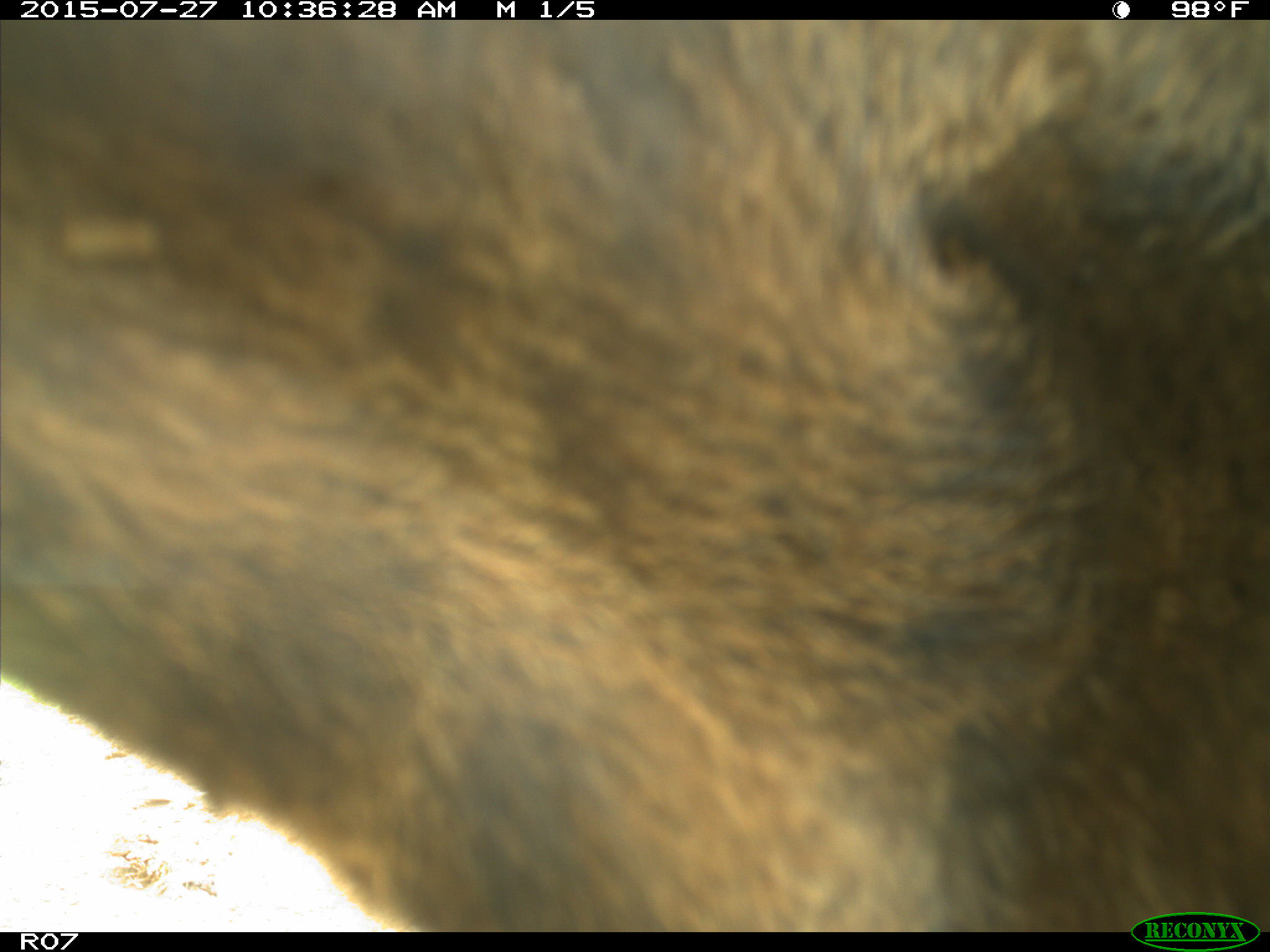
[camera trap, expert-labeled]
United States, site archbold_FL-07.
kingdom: Animalia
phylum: Chordata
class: Mammalia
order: Artiodactyla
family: Bovidae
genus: Bos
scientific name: Bos taurus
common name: domestic cow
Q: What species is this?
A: Bos taurus (domestic cow).